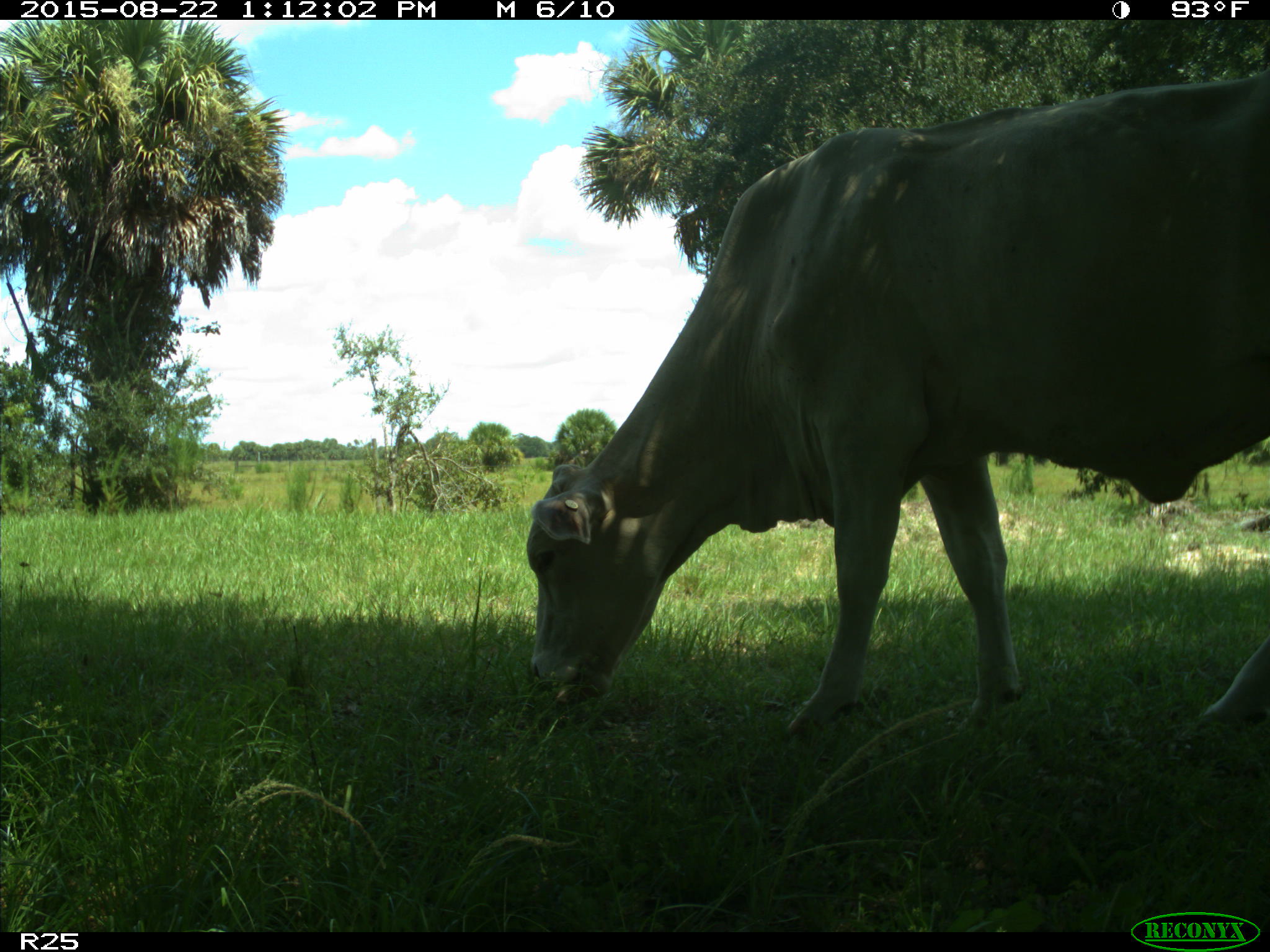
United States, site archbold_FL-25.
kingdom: Animalia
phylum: Chordata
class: Mammalia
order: Artiodactyla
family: Bovidae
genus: Bos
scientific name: Bos taurus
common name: domestic cow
Bos taurus (domestic cow).